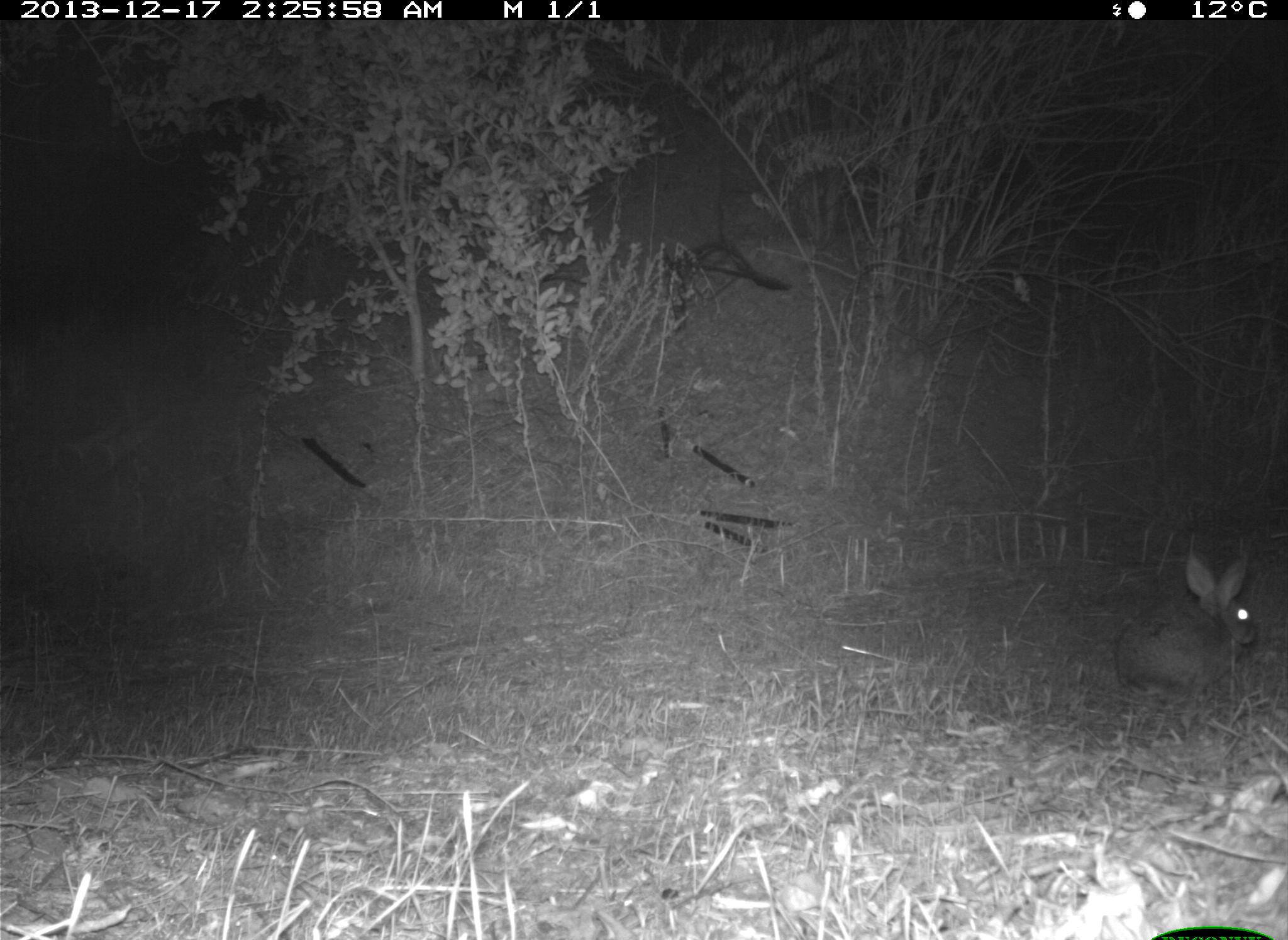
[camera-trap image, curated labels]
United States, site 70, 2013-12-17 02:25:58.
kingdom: Animalia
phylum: Chordata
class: Mammalia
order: Lagomorpha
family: Leporidae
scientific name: Leporidae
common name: rabbits and hares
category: rabbit